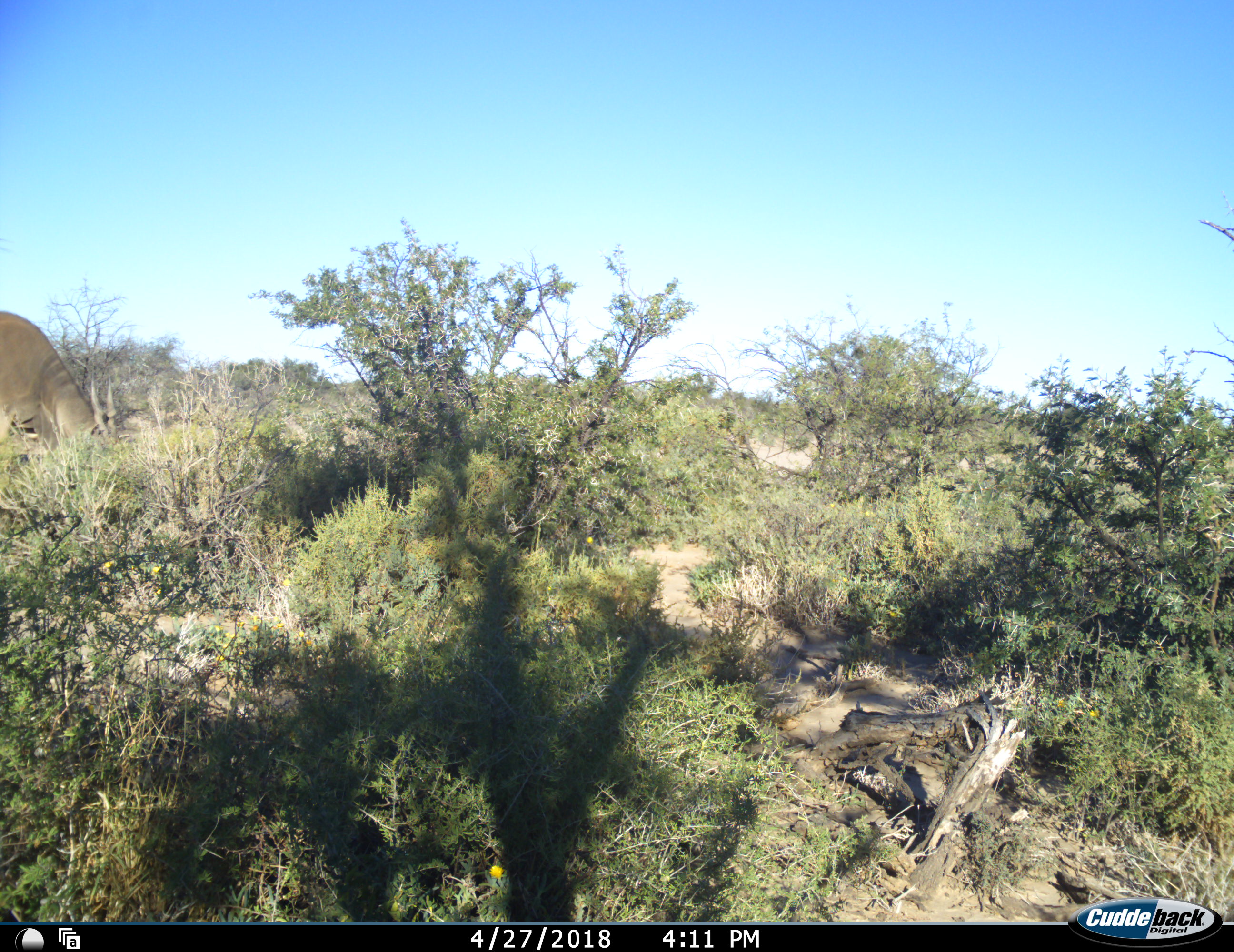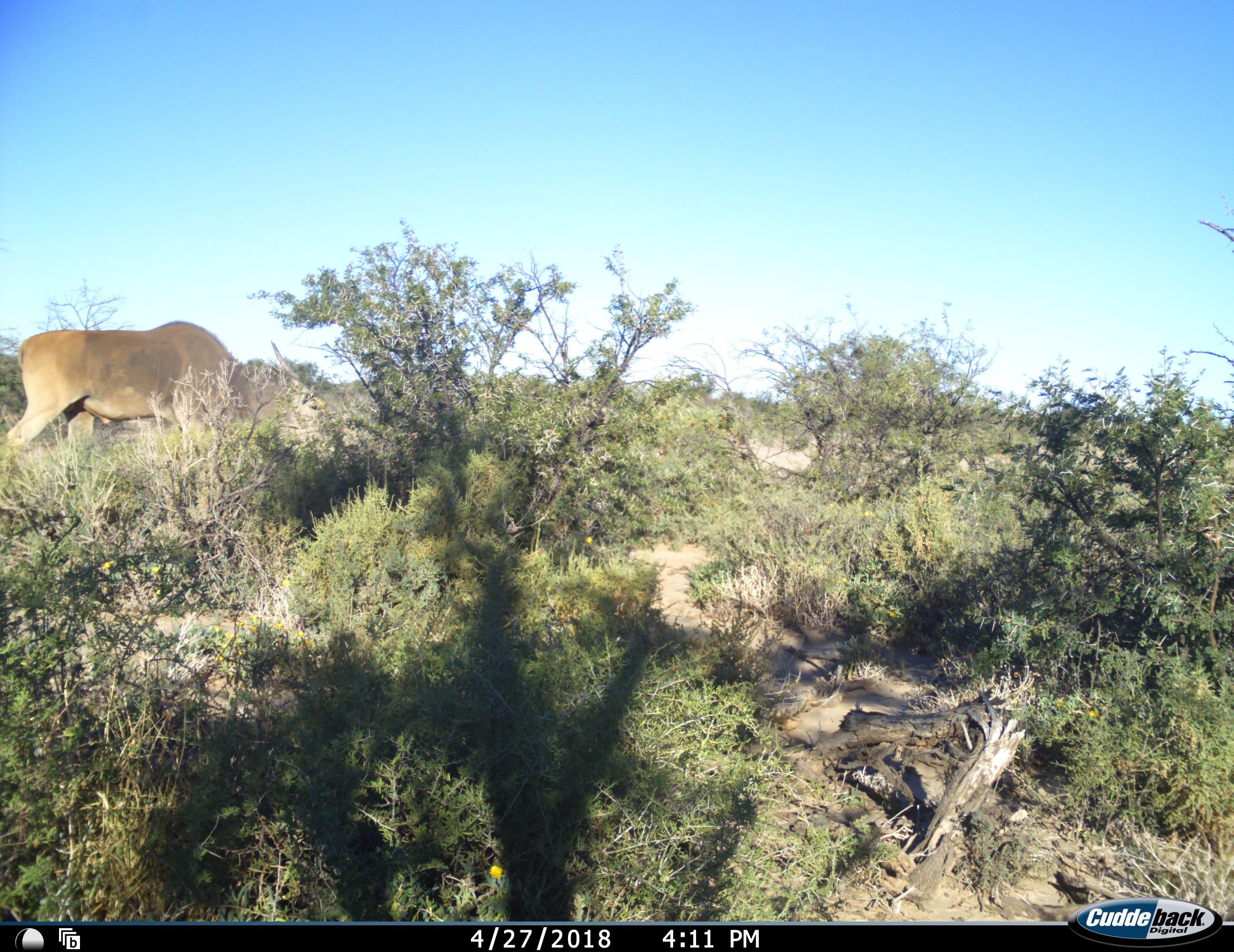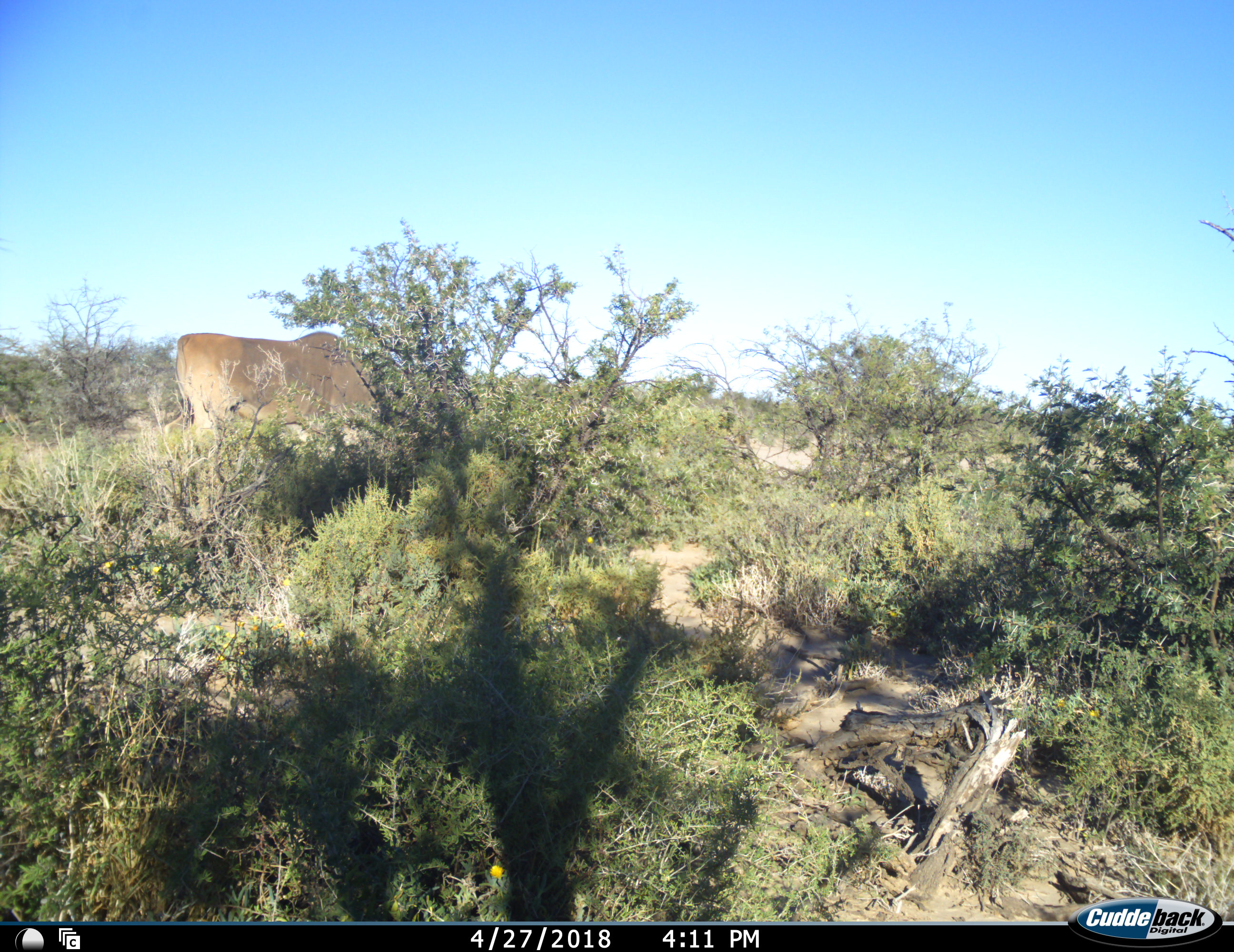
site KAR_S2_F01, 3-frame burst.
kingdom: Animalia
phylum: Chordata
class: Mammalia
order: Artiodactyla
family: Bovidae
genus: Tragelaphus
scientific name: Tragelaphus oryx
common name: eland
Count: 1.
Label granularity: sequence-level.